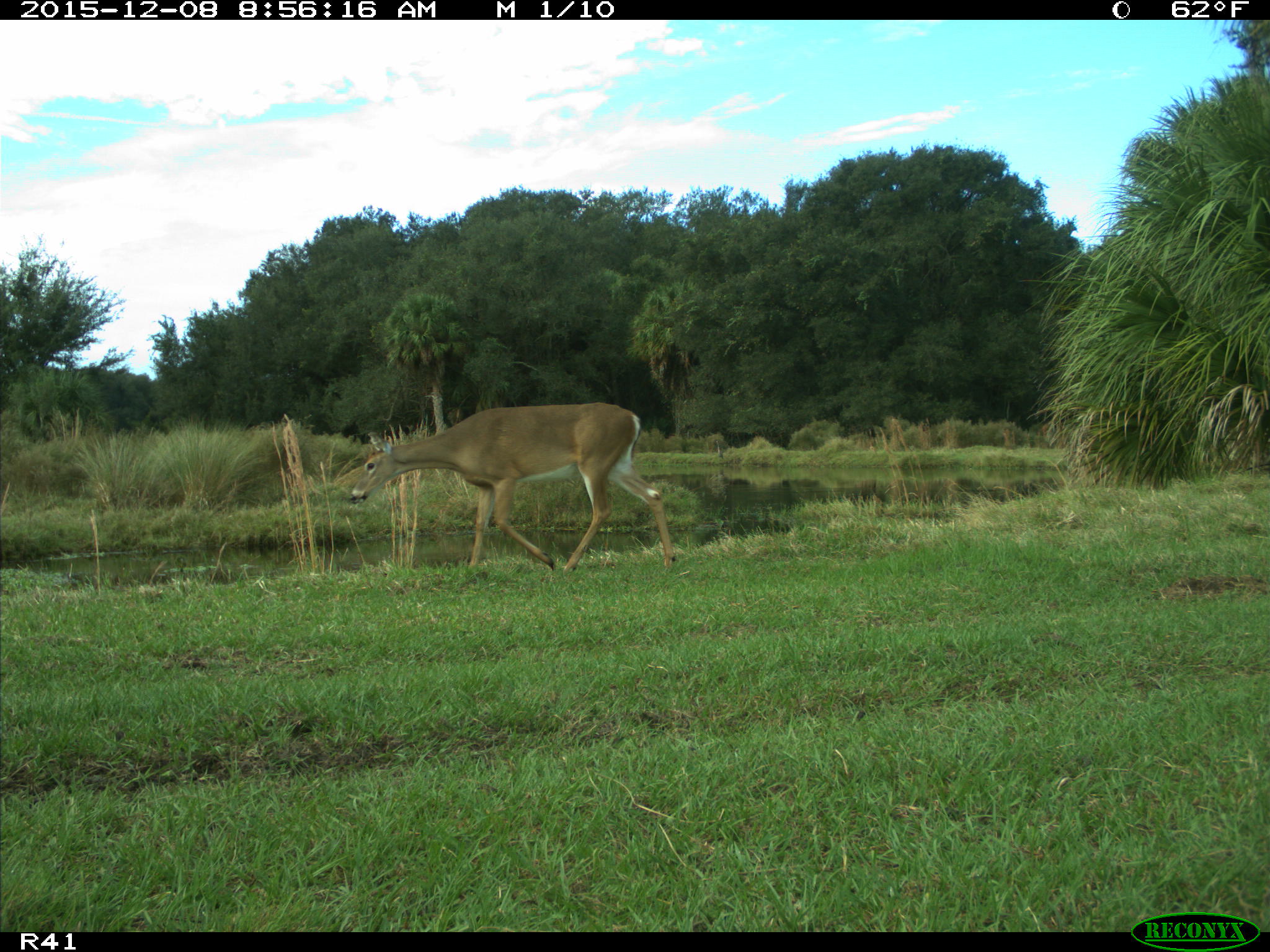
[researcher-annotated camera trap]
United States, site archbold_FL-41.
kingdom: Animalia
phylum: Chordata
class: Mammalia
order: Artiodactyla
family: Cervidae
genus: Odocoileus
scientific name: Odocoileus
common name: deer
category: unidentified deer